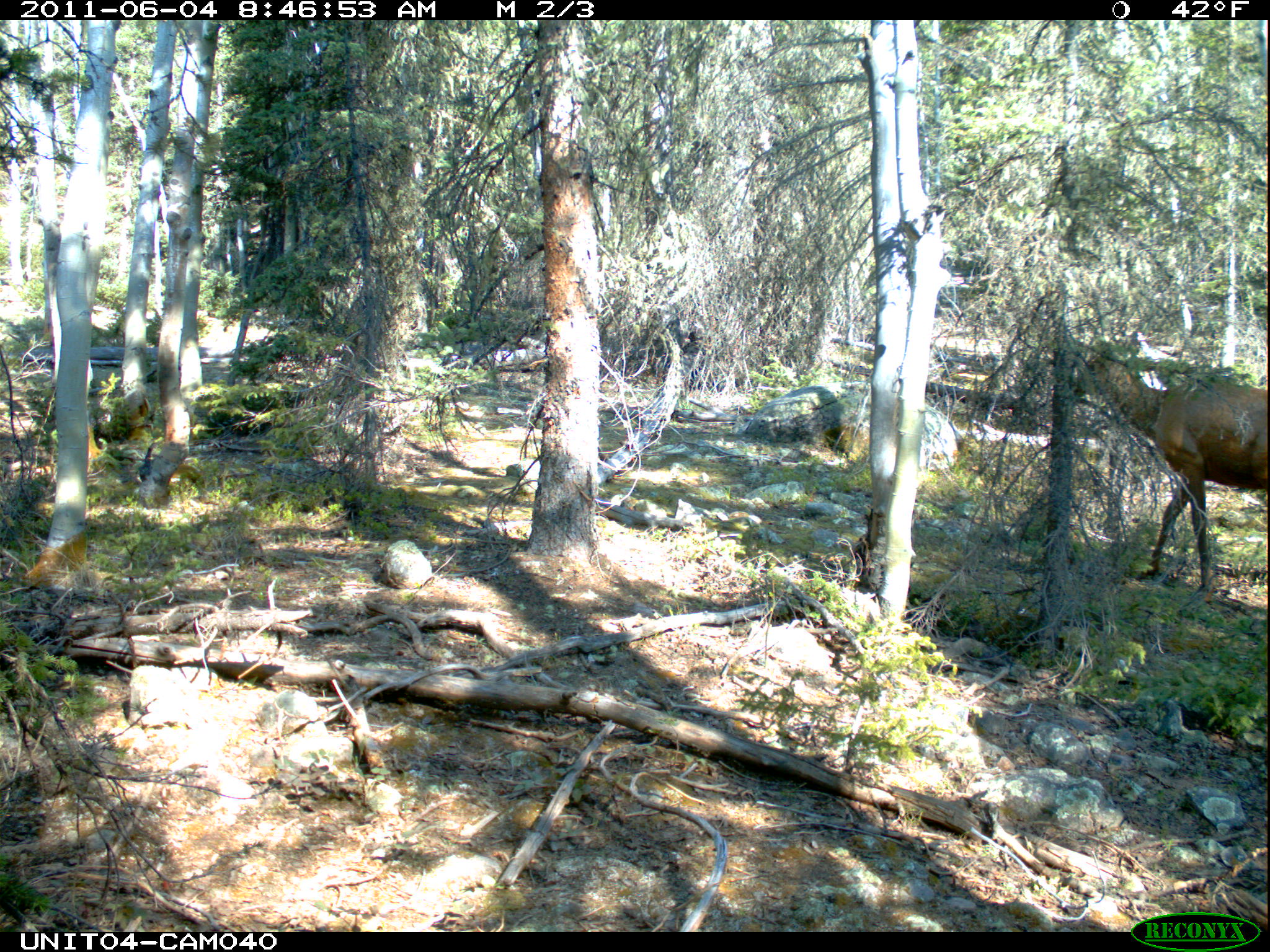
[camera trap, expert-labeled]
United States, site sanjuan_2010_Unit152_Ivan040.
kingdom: Animalia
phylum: Chordata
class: Mammalia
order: Artiodactyla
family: Cervidae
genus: Cervus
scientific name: Cervus elaphus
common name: red deer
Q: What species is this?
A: Cervus elaphus (red deer).